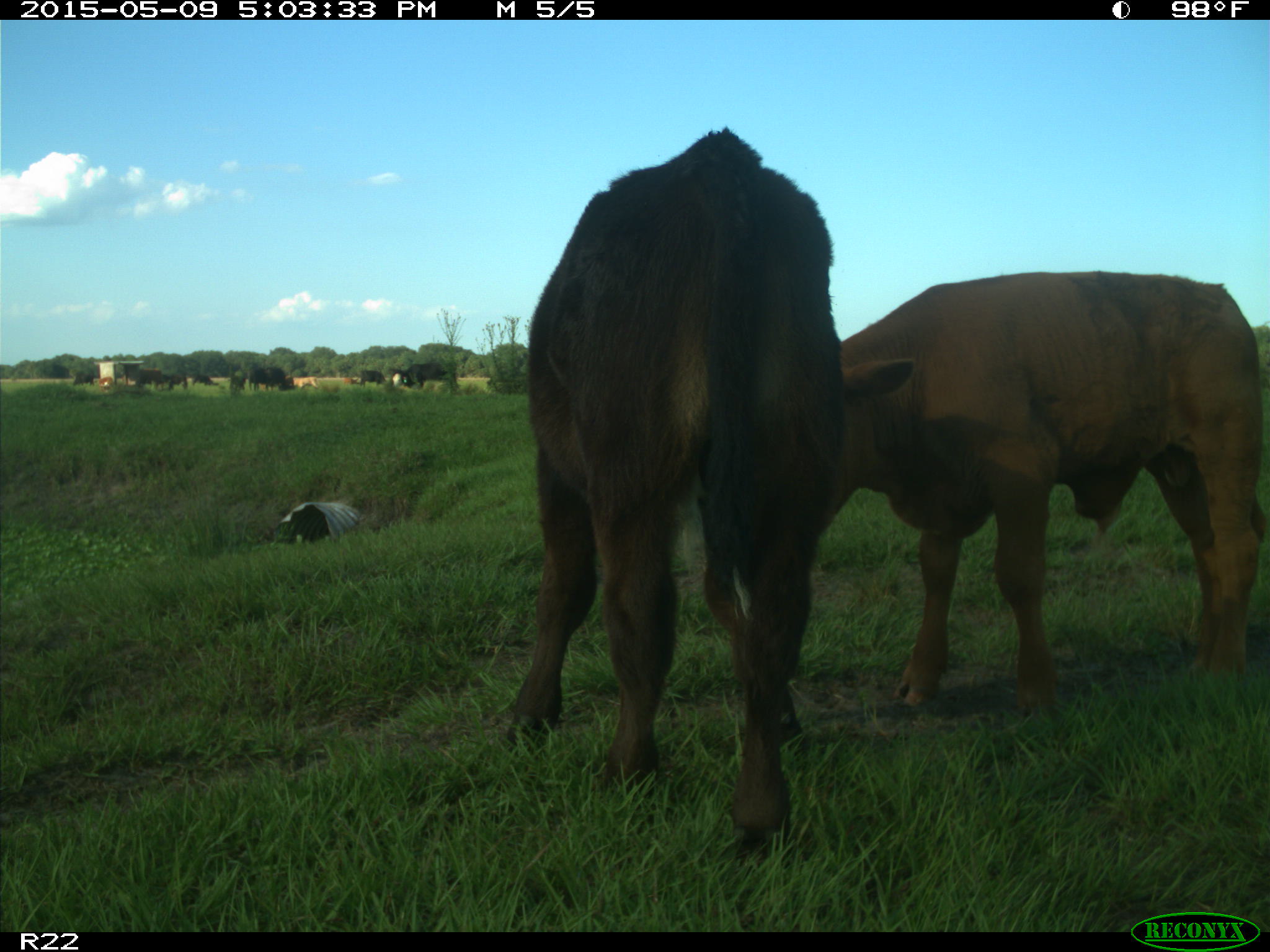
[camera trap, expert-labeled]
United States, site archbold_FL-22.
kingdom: Animalia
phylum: Chordata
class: Mammalia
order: Artiodactyla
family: Bovidae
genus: Bos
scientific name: Bos taurus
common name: domestic cow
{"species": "Bos taurus (domestic cow)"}